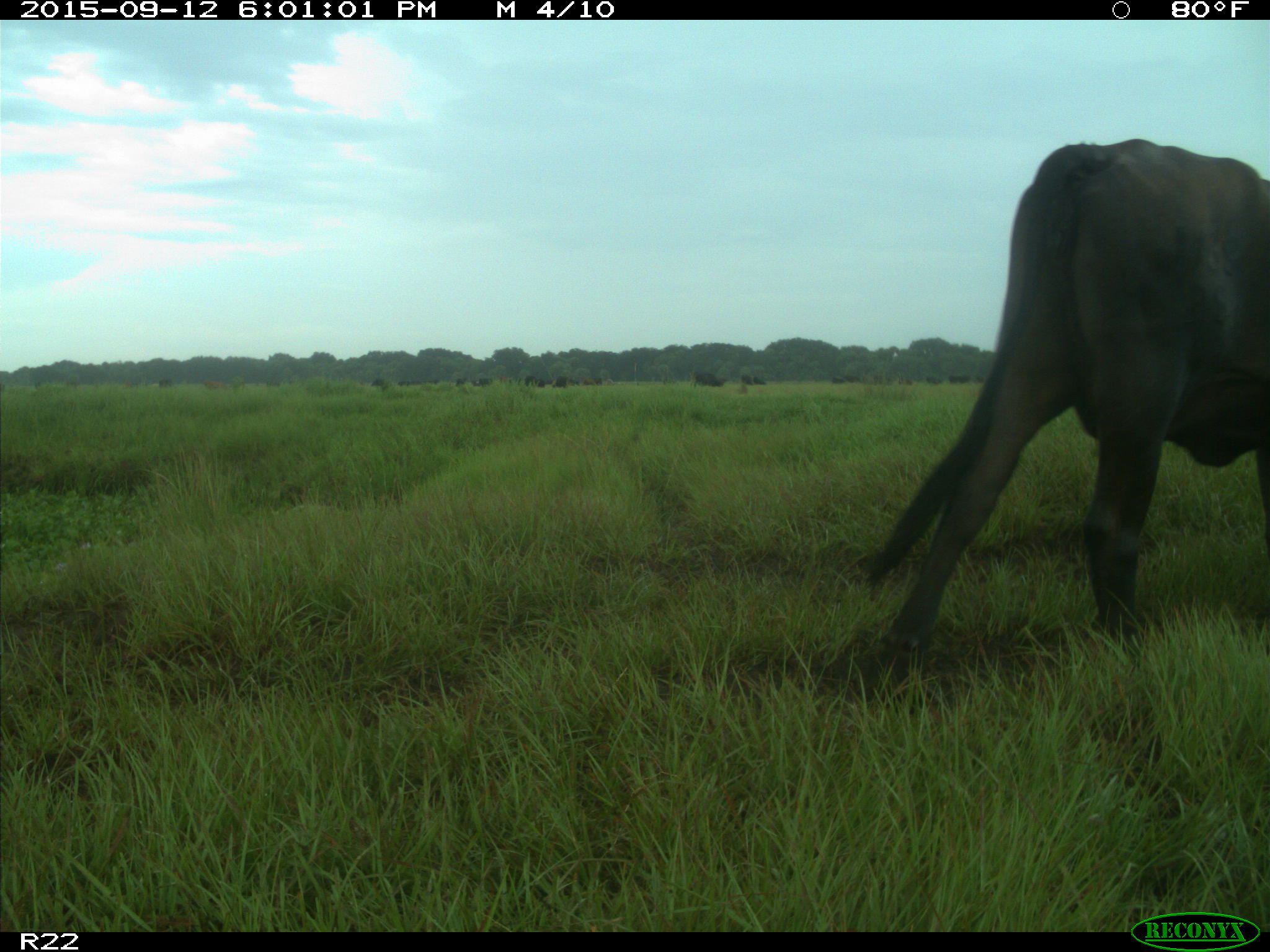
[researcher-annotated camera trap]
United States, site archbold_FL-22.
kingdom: Animalia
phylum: Chordata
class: Mammalia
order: Artiodactyla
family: Bovidae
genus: Bos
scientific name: Bos taurus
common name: domestic cow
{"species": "Bos taurus (domestic cow)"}